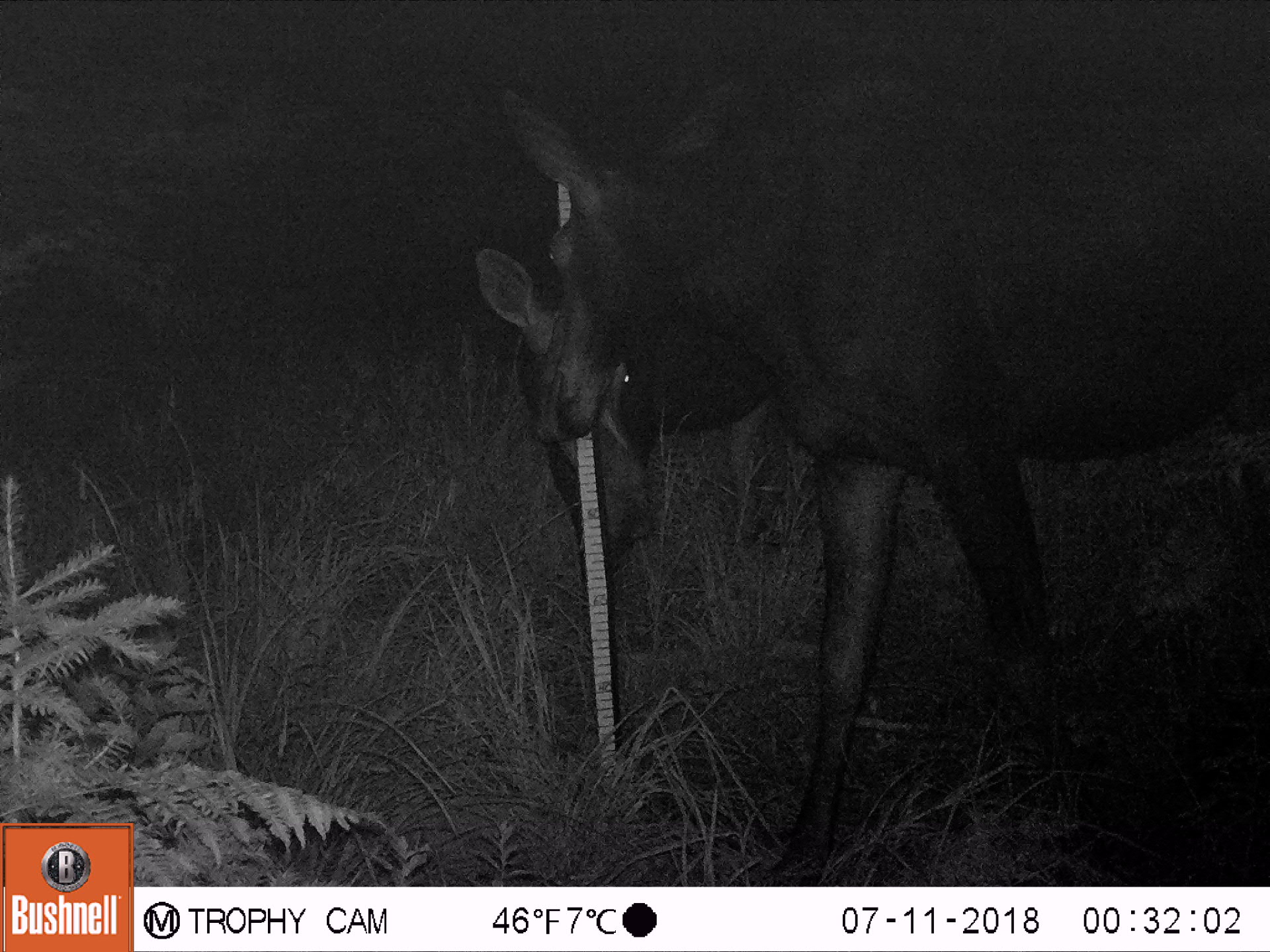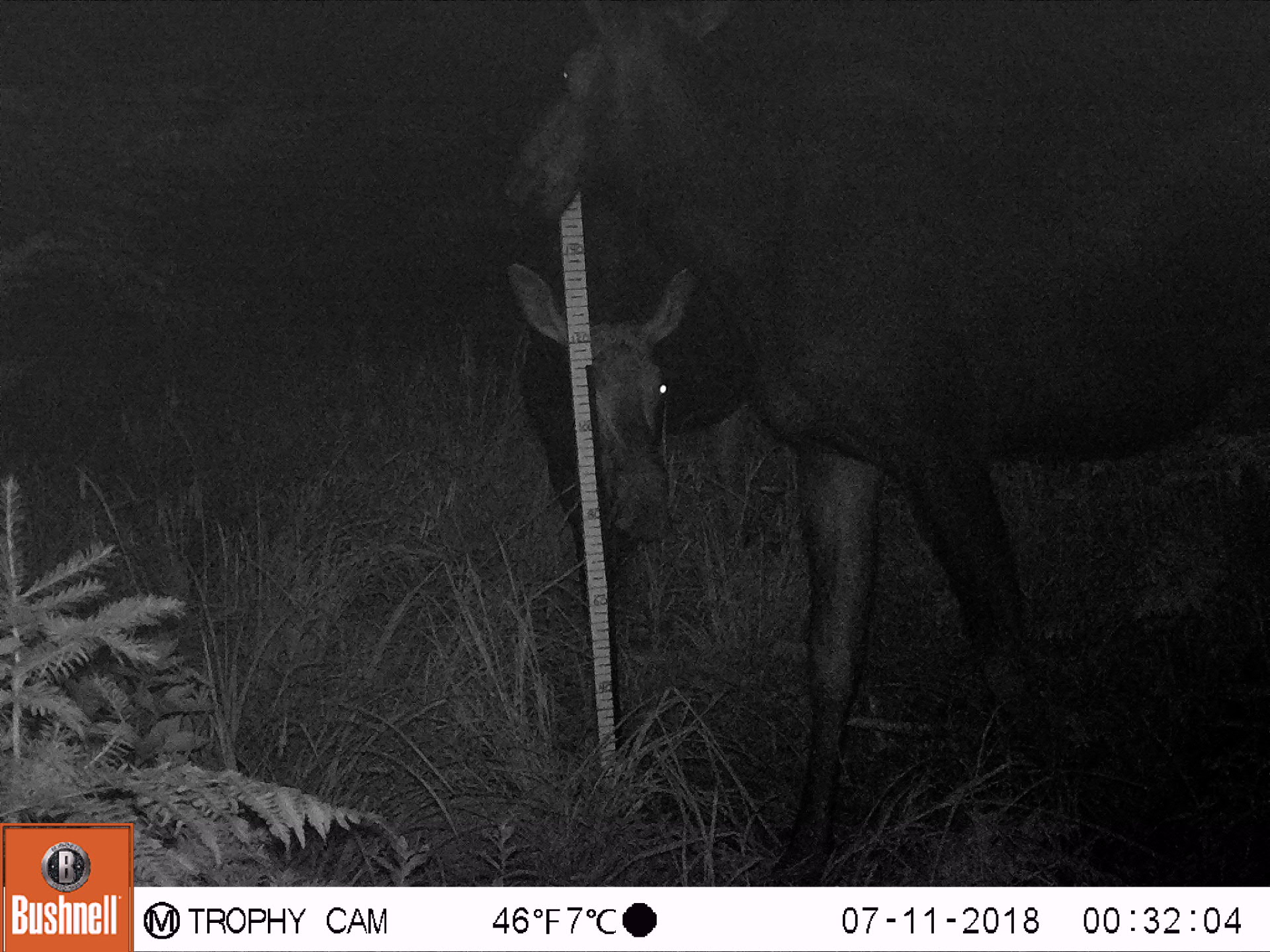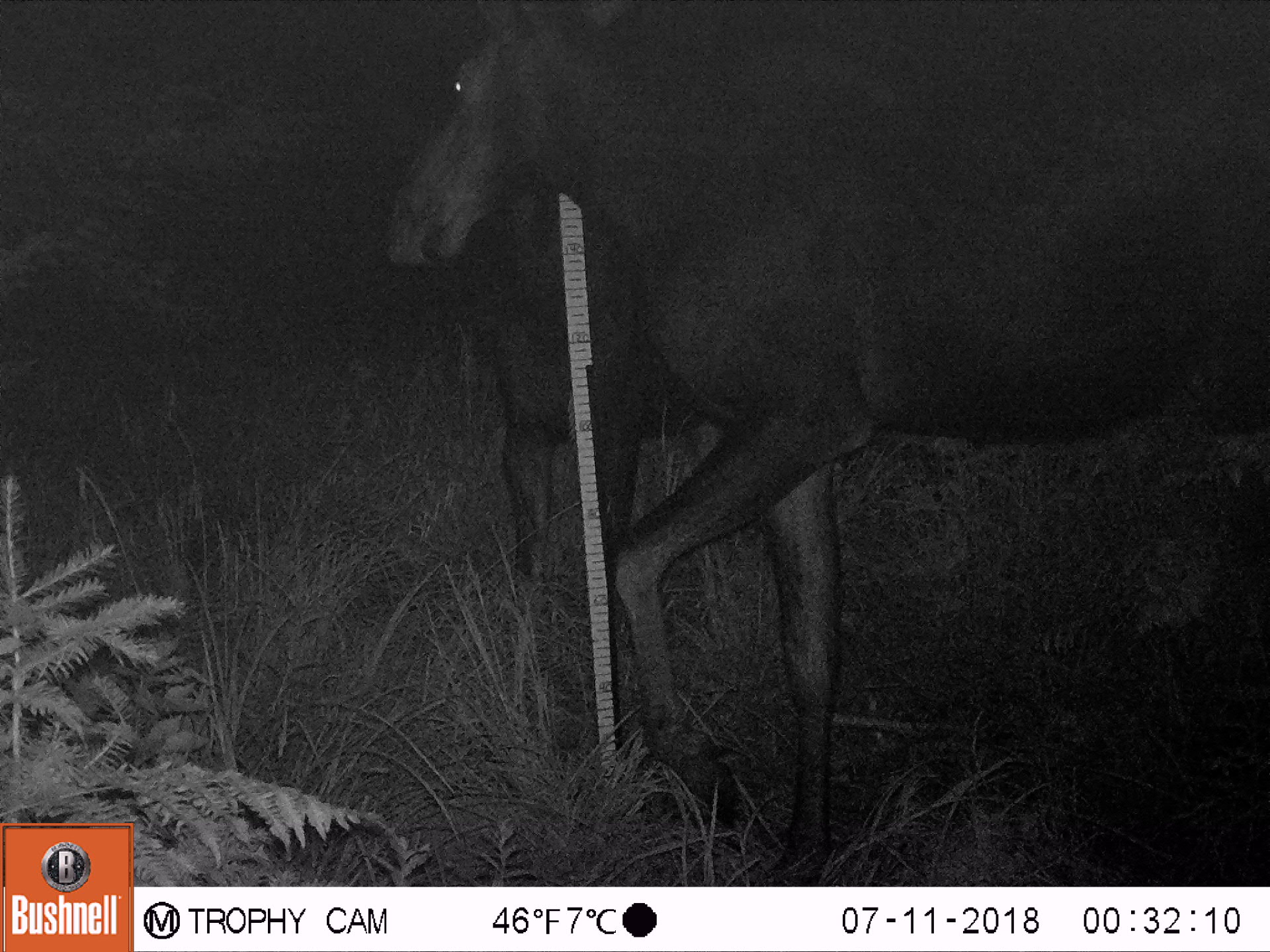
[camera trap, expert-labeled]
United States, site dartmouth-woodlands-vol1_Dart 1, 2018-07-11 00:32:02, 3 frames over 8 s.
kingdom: Animalia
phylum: Chordata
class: Mammalia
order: Artiodactyla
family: Cervidae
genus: Alces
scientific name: Alces alces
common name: moose